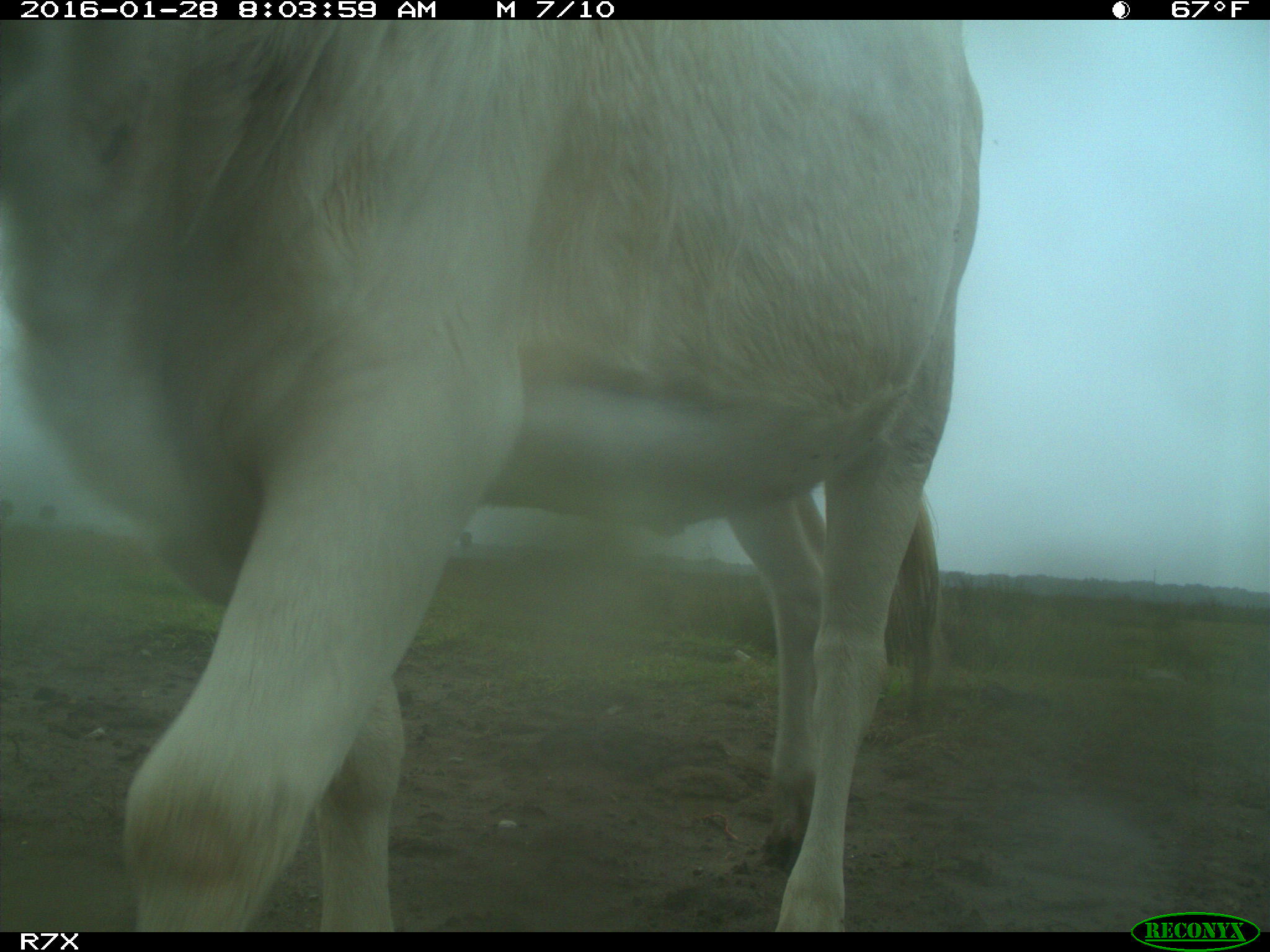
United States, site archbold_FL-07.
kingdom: Animalia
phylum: Chordata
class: Mammalia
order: Artiodactyla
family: Bovidae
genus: Bos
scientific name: Bos taurus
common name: domestic cow